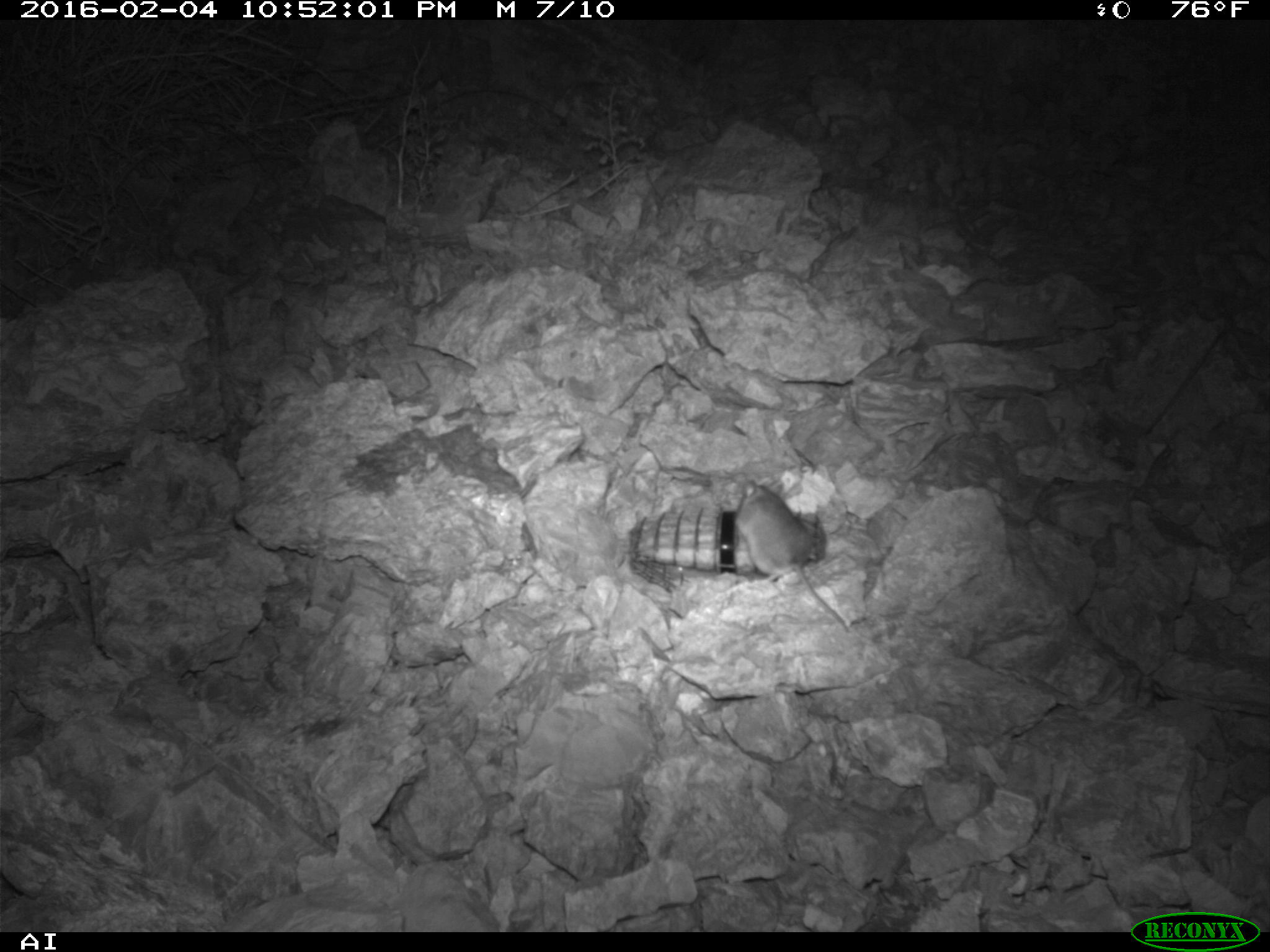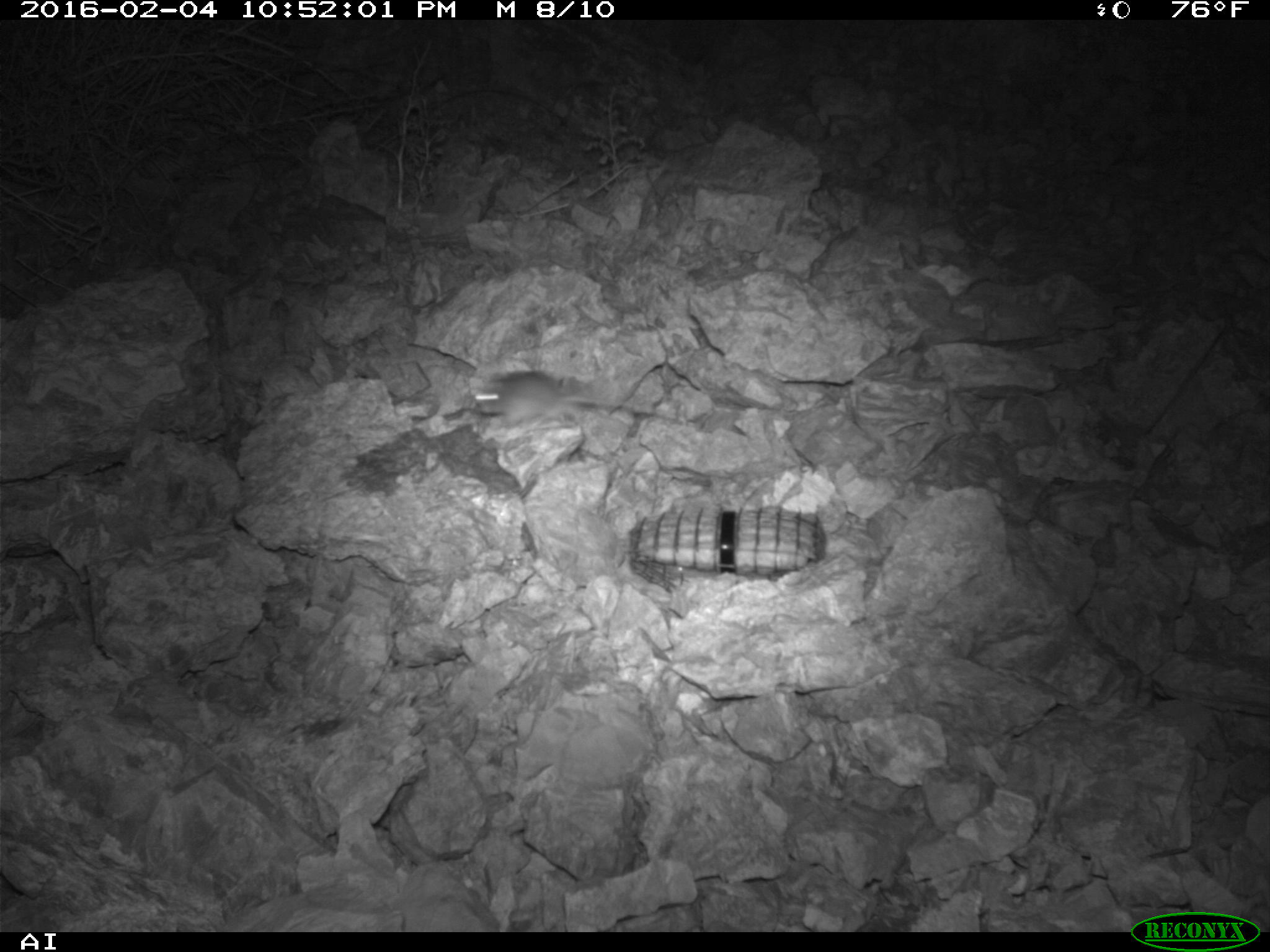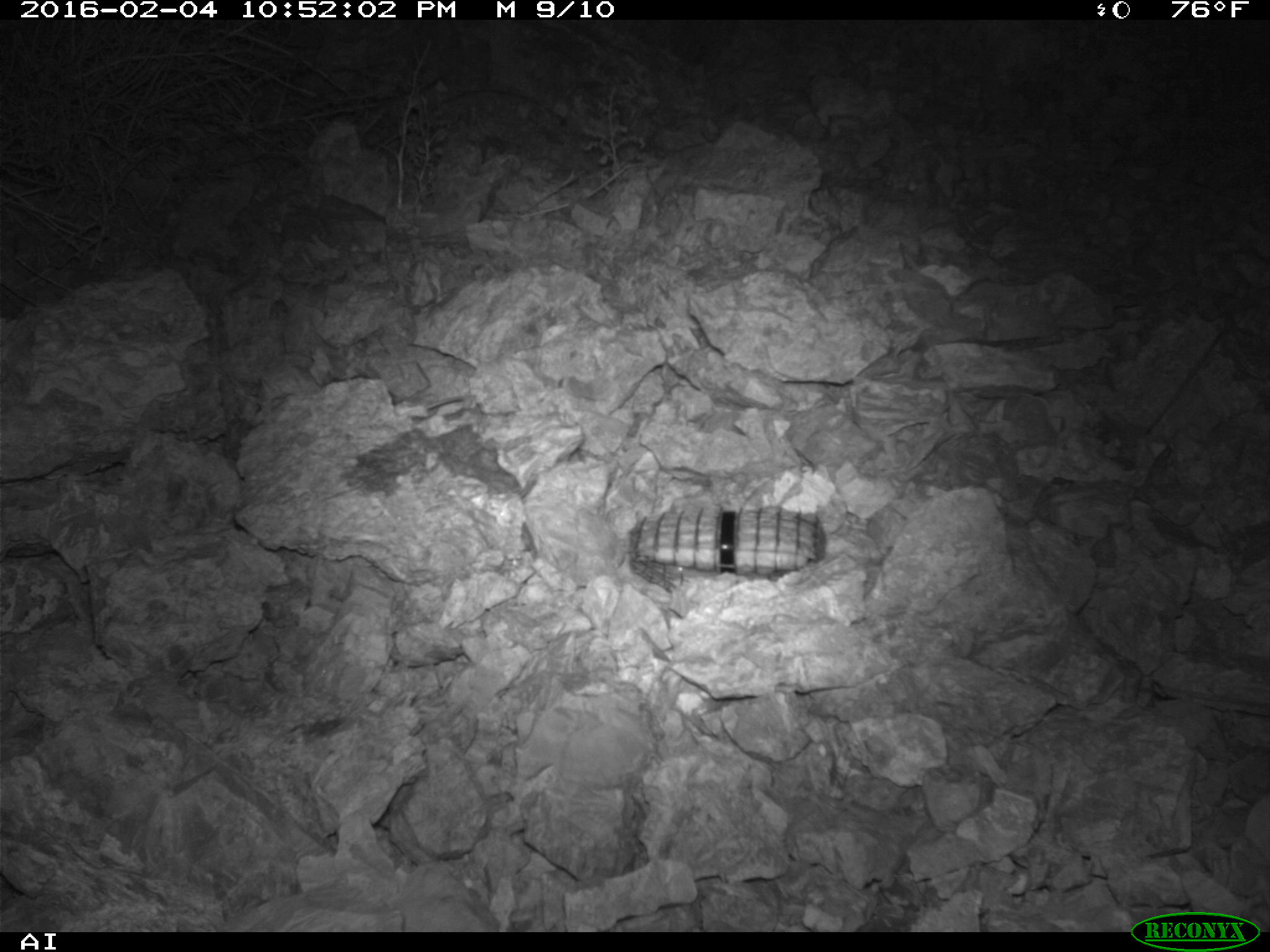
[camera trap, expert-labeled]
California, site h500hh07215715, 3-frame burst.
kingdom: Animalia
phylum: Chordata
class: Mammalia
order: Rodentia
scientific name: Rodentia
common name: rodent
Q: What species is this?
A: Rodent (Rodentia).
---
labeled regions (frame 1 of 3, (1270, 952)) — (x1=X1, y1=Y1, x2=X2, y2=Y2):
rodent: (x1=735, y1=480, x2=848, y2=633)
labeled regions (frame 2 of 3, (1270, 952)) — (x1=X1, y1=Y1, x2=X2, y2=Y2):
rodent: (x1=465, y1=368, x2=676, y2=425)